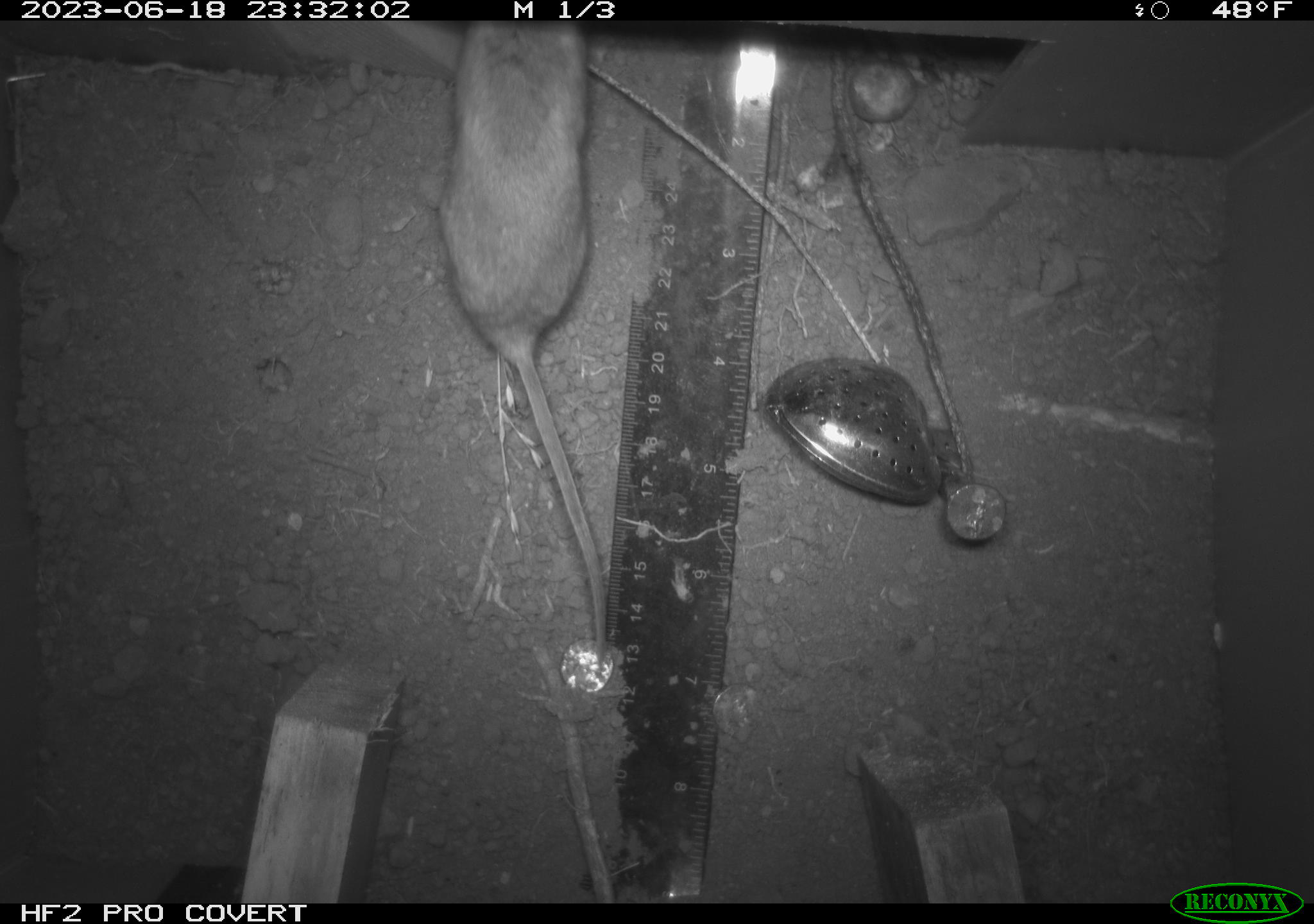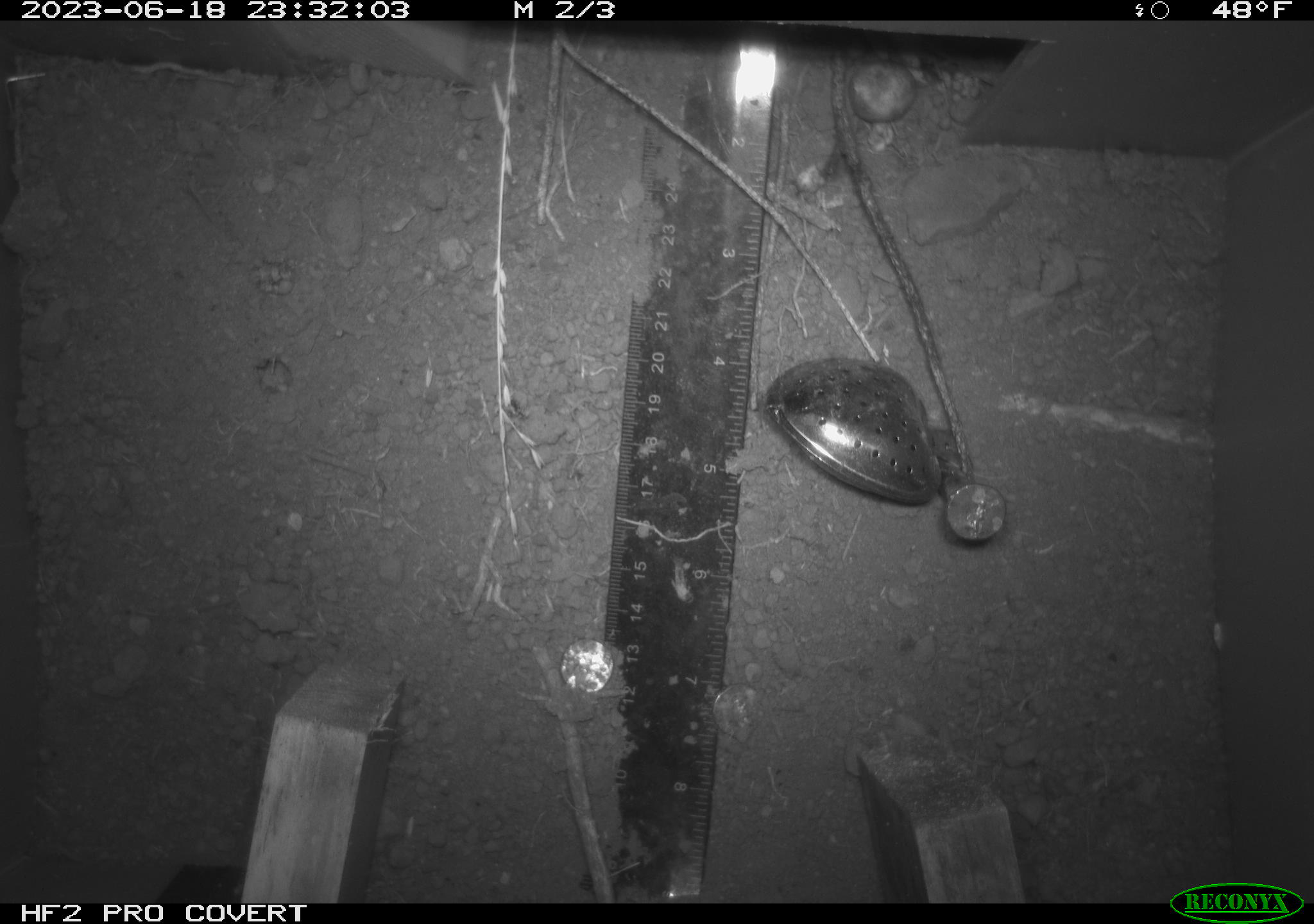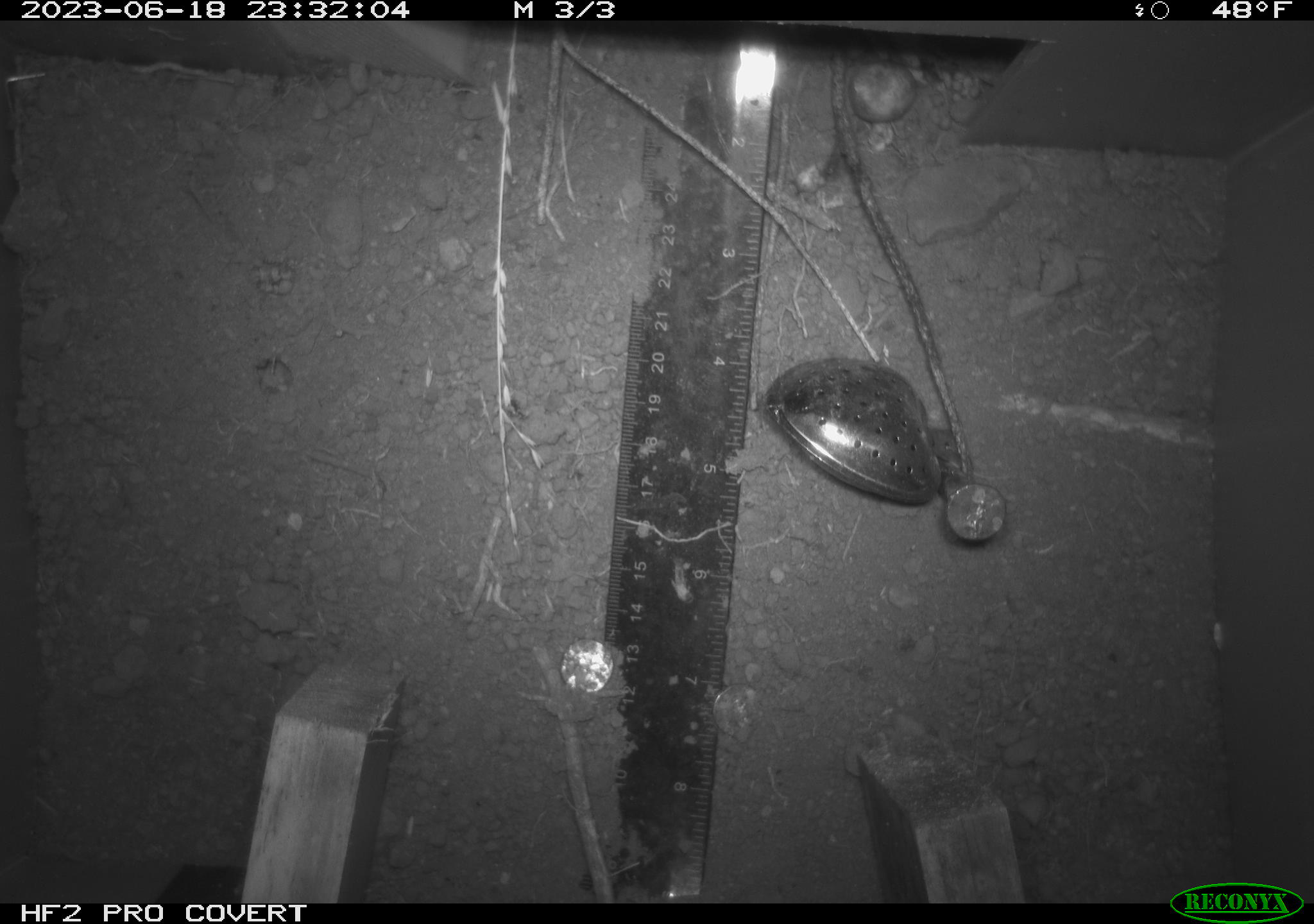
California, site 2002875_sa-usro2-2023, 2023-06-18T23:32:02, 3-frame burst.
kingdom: Animalia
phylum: Chordata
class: Mammalia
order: Rodentia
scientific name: Rodentia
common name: mouse species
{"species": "mouse species (Rodentia)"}